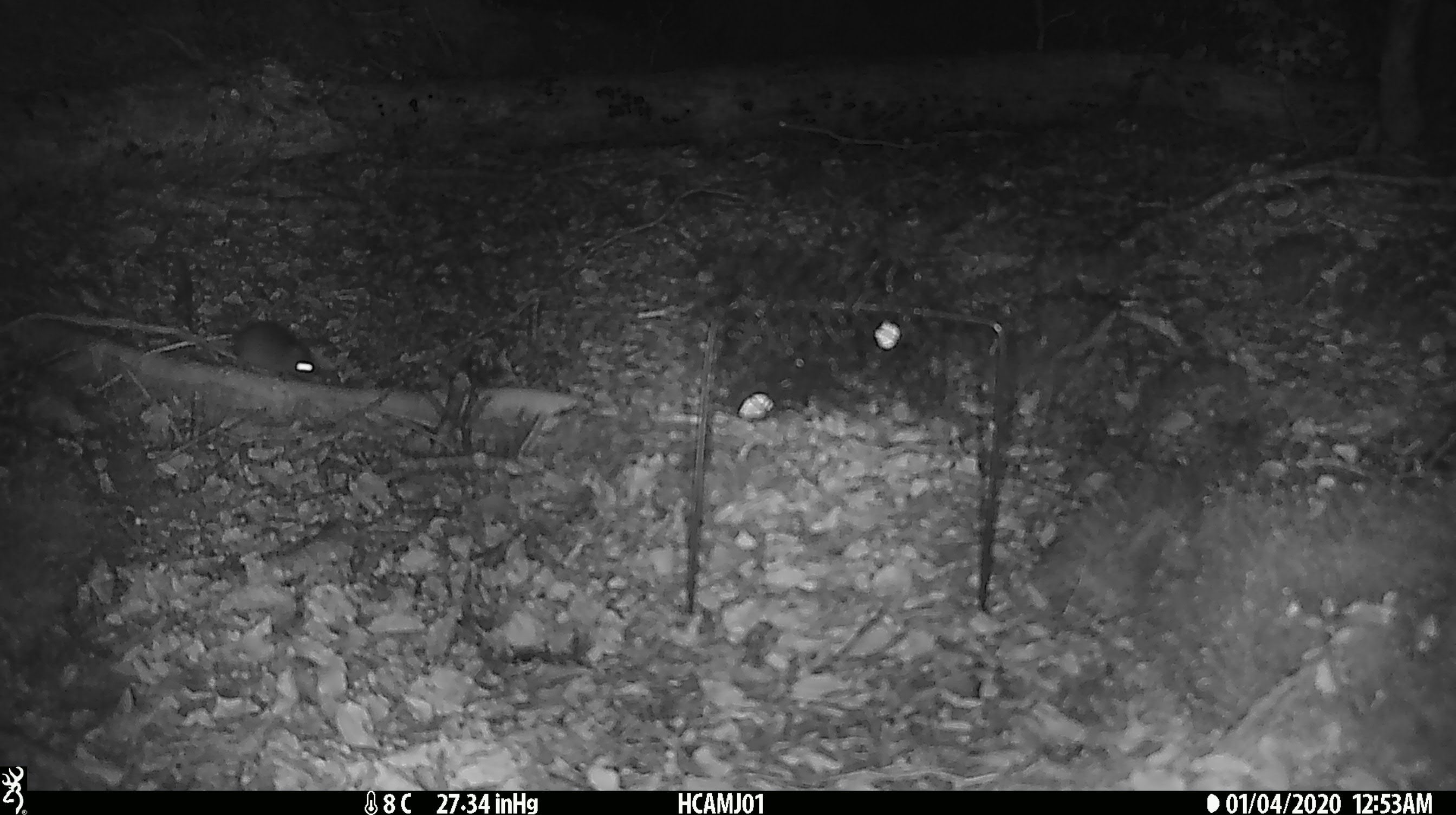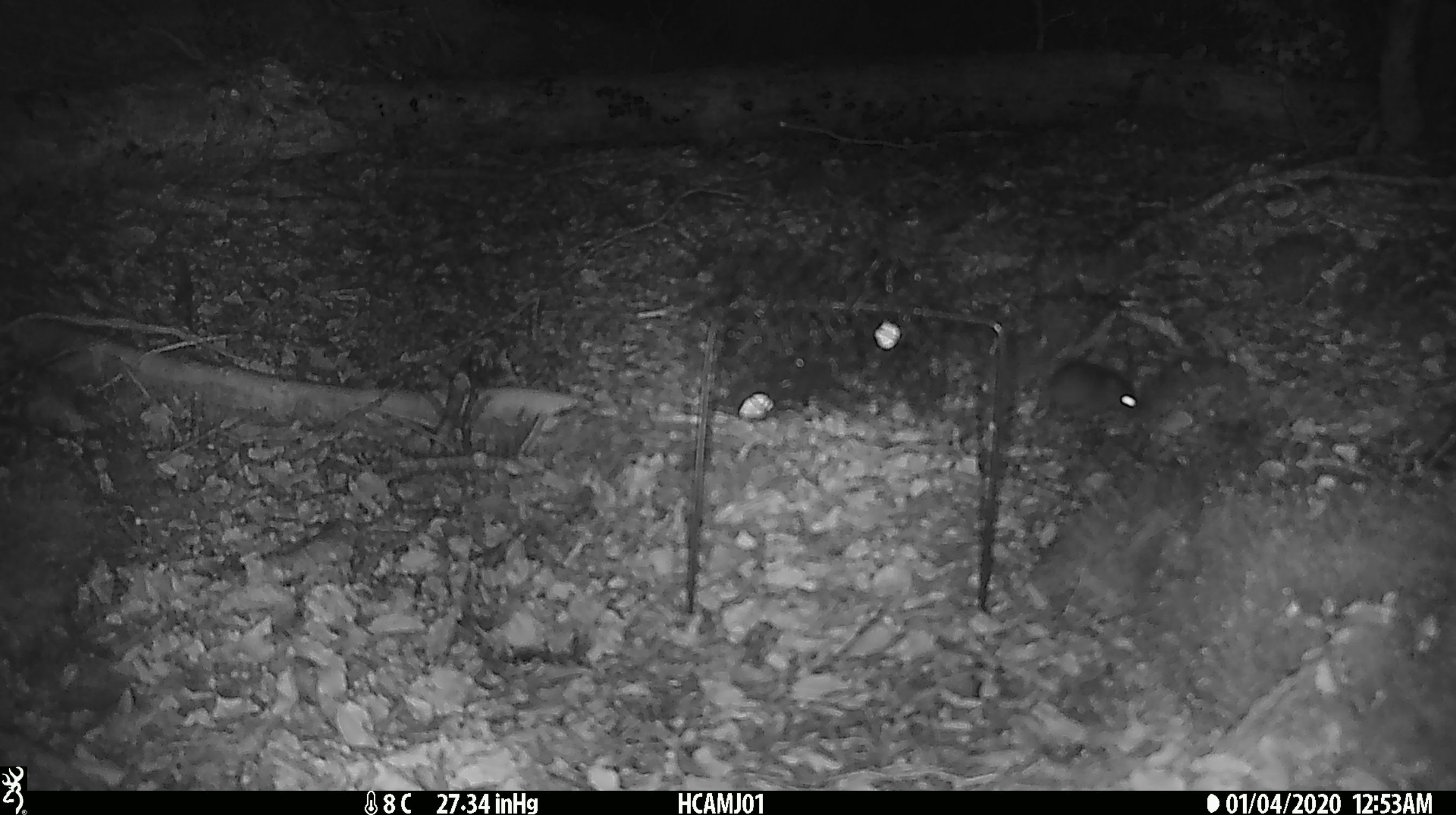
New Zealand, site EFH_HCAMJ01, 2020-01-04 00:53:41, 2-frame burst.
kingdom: Animalia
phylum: Chordata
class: Mammalia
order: Rodentia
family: Muridae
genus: Mus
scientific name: Mus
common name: mouse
Mouse (Mus).